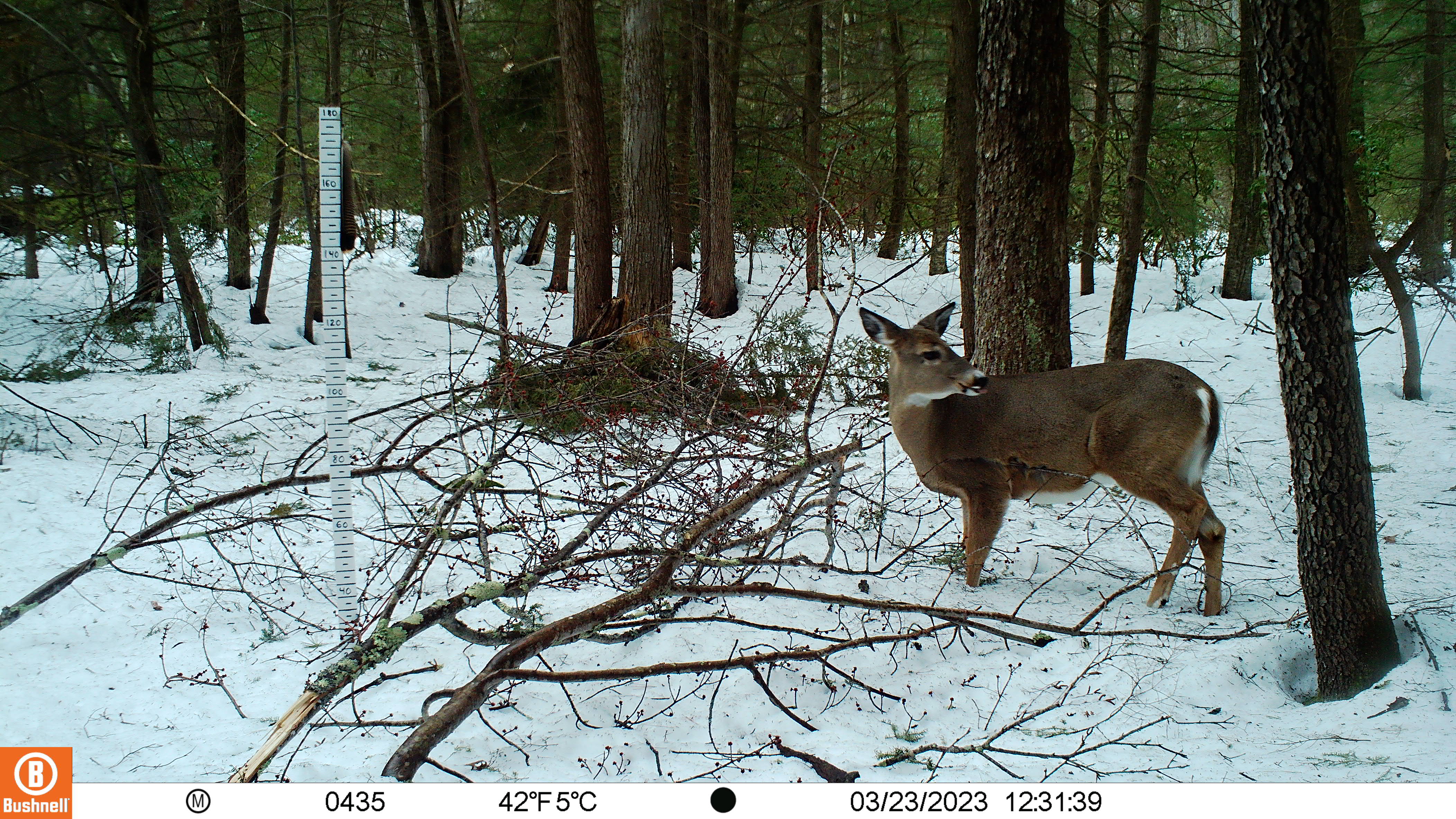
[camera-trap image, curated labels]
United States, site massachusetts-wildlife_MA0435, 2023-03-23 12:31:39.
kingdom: Animalia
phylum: Chordata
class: Mammalia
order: Artiodactyla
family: Cervidae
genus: Odocoileus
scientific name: Odocoileus virginianus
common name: white-tailed deer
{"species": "white-tailed deer (Odocoileus virginianus)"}